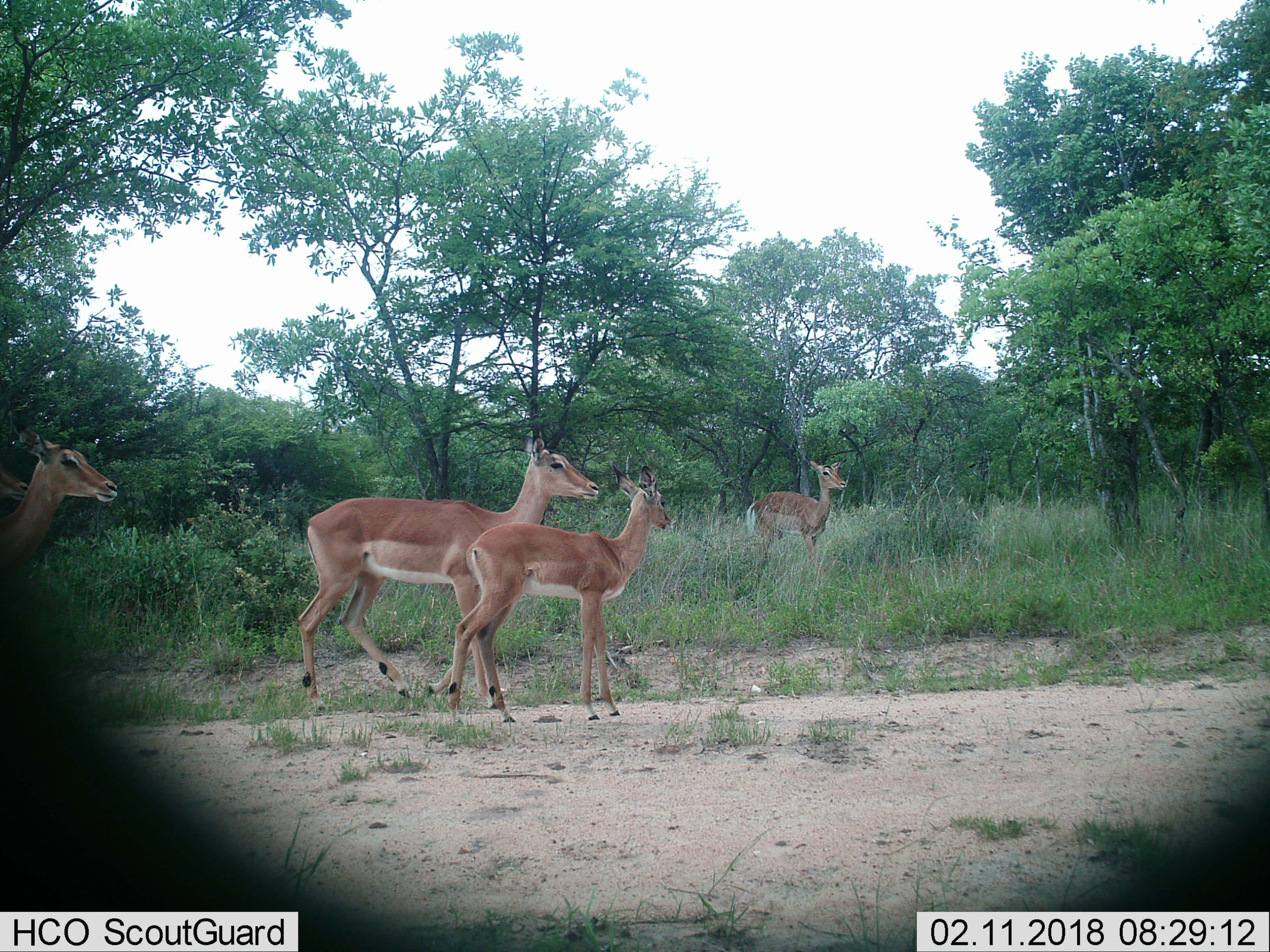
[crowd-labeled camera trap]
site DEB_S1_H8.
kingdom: Animalia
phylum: Chordata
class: Mammalia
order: Artiodactyla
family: Bovidae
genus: Aepyceros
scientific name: Aepyceros melampus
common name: impala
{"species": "impala (Aepyceros melampus)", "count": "4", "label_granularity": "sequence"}